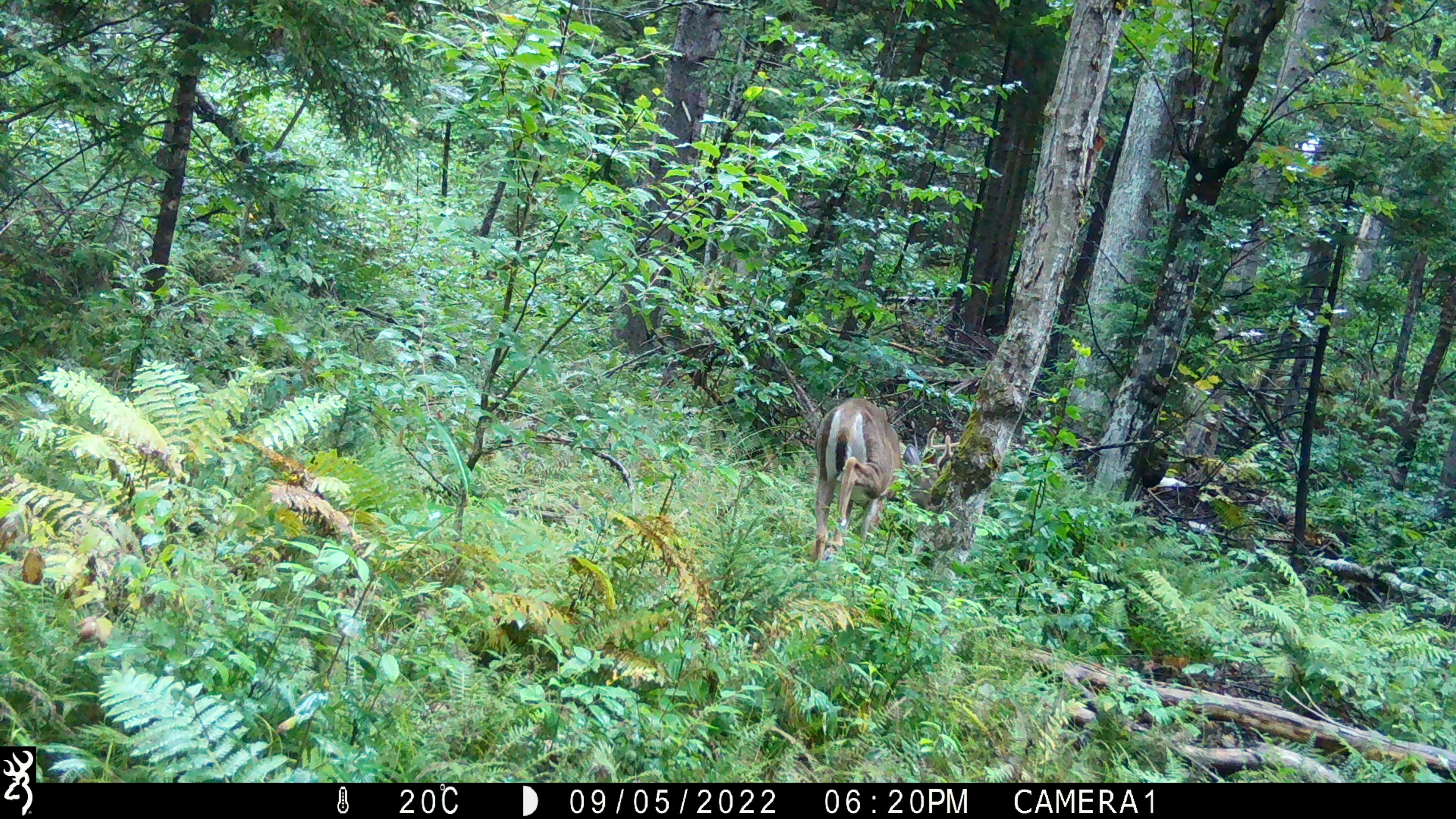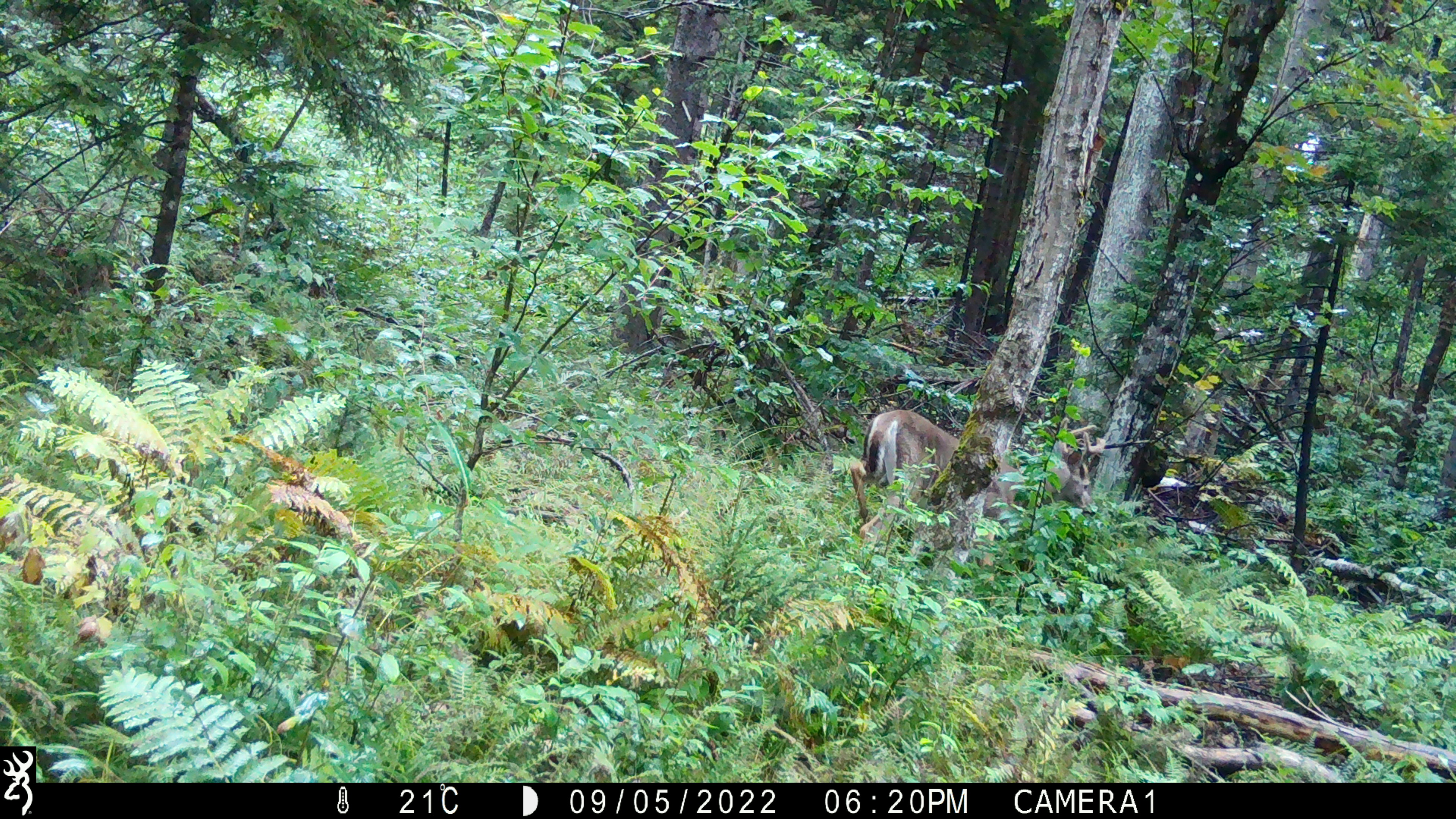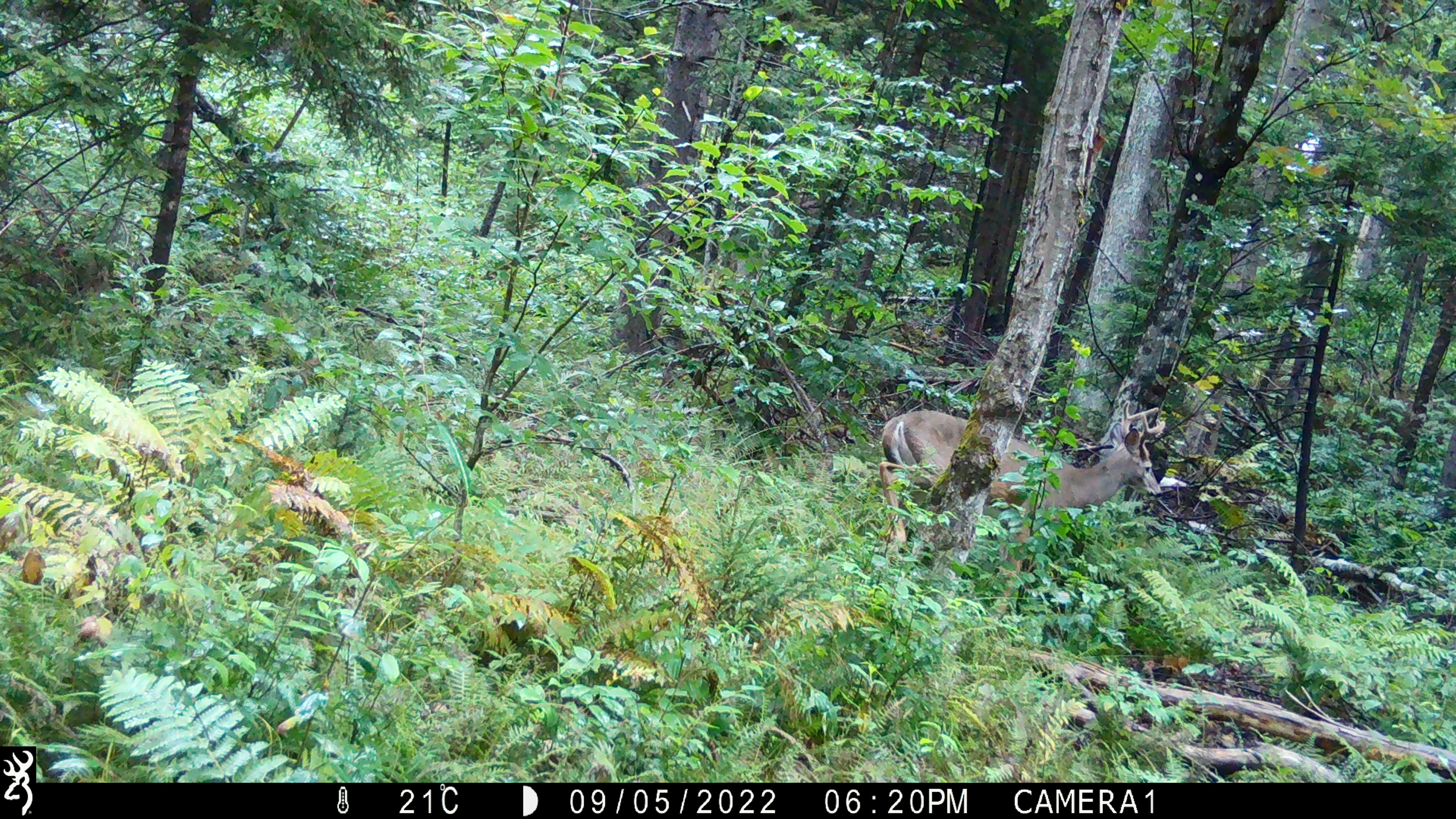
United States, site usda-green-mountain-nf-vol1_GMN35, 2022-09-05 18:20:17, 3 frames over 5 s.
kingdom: Animalia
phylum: Chordata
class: Mammalia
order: Artiodactyla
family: Cervidae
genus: Odocoileus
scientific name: Odocoileus virginianus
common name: white-tailed deer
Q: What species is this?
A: White-tailed deer (Odocoileus virginianus).